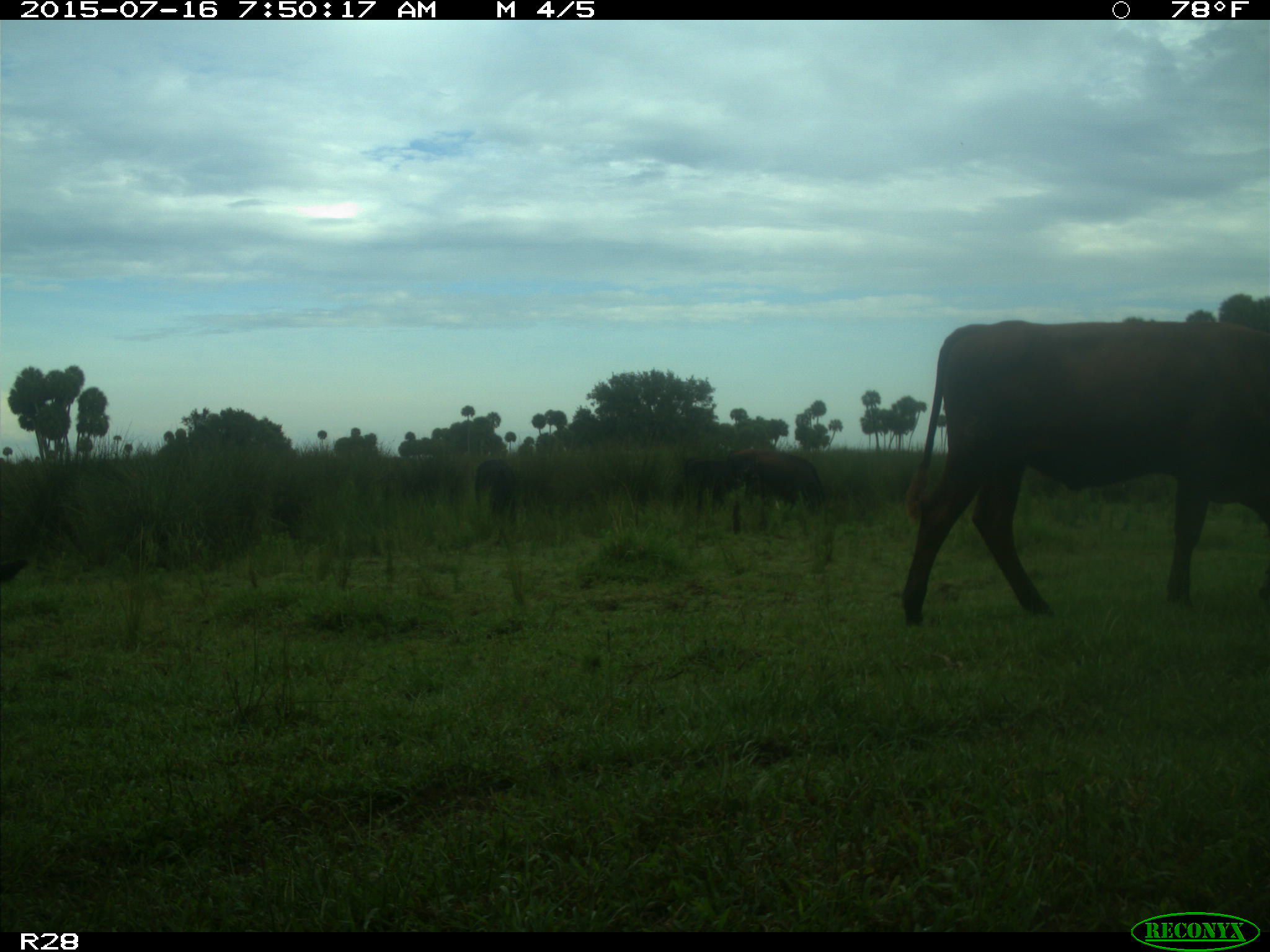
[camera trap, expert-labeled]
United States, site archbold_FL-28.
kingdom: Animalia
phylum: Chordata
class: Mammalia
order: Artiodactyla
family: Bovidae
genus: Bos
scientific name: Bos taurus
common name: domestic cow